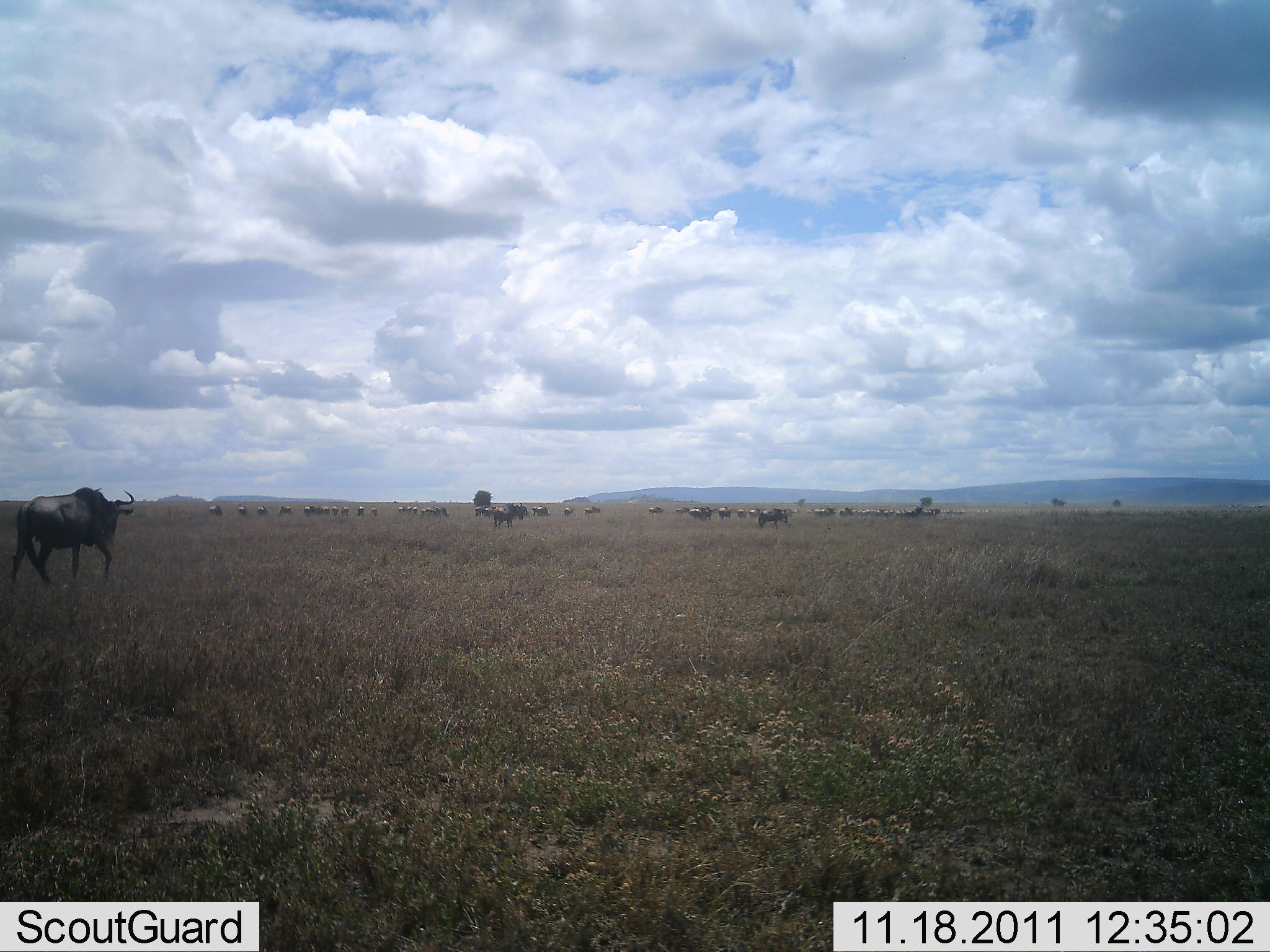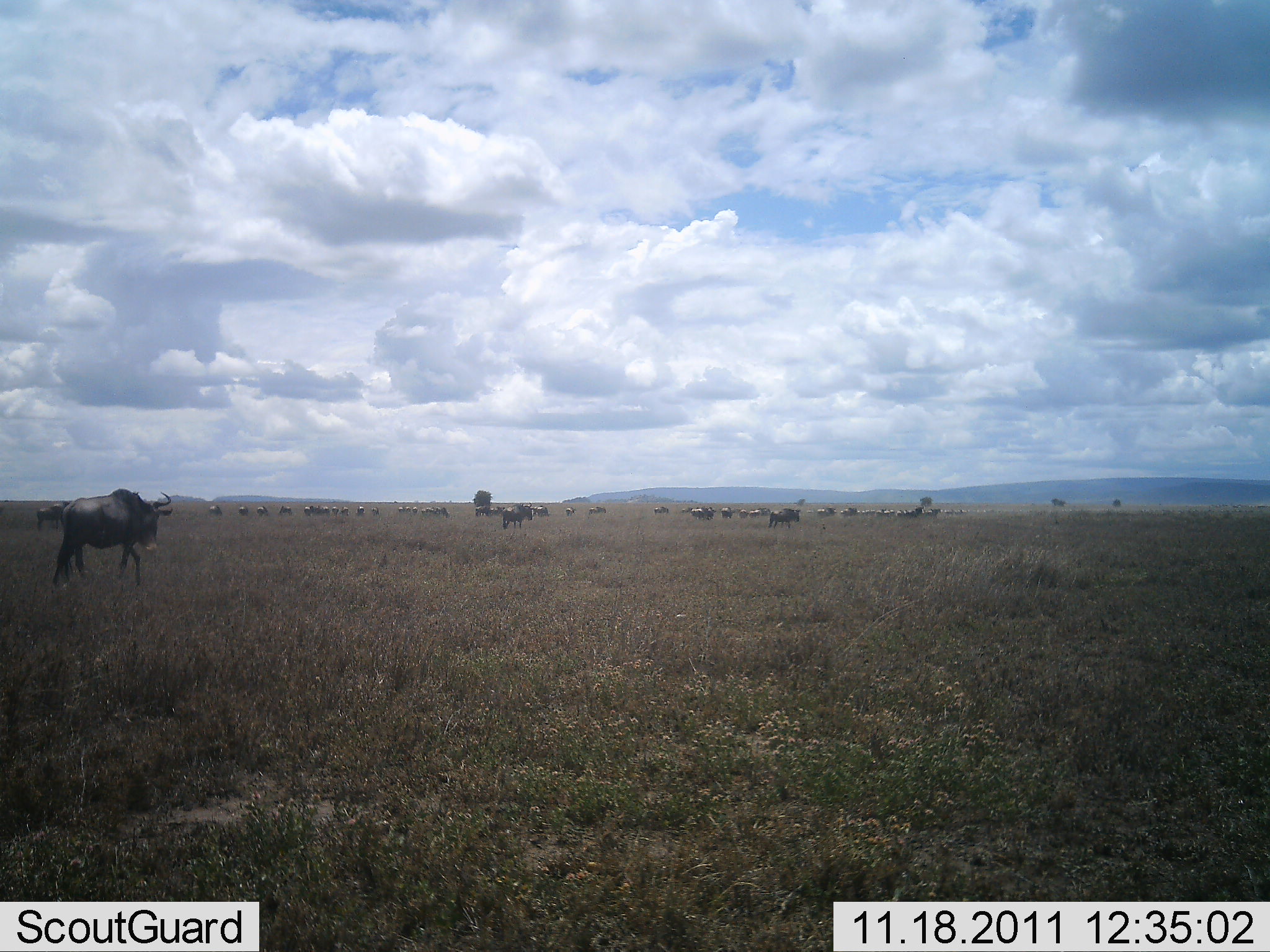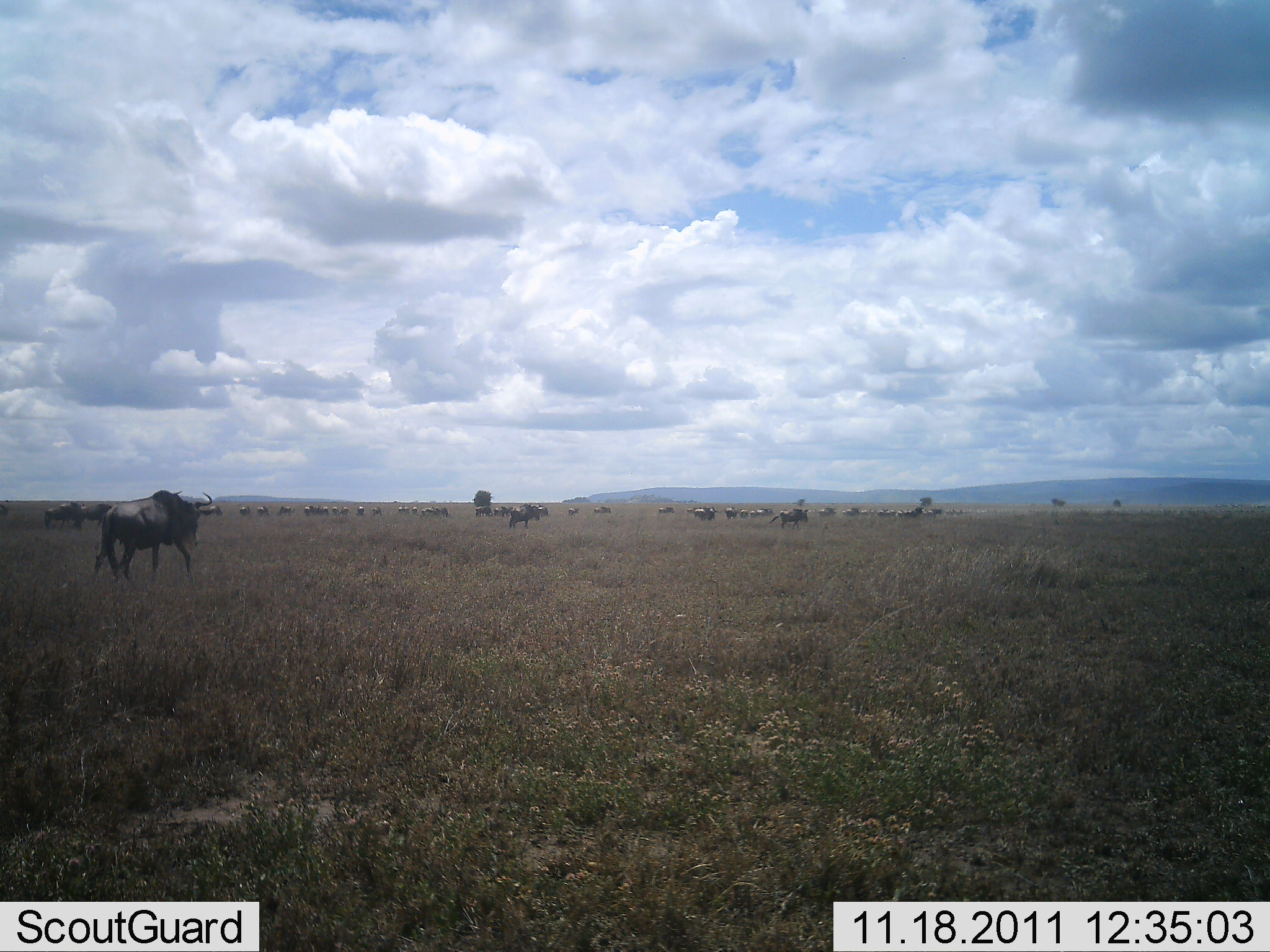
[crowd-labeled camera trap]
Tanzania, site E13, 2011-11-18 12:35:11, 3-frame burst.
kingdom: Animalia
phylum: Chordata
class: Mammalia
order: Artiodactyla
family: Bovidae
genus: Connochaetes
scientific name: Connochaetes taurinus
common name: blue wildebeest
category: wildebeest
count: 11-50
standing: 20%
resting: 0%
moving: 87%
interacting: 7%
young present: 0%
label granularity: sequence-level